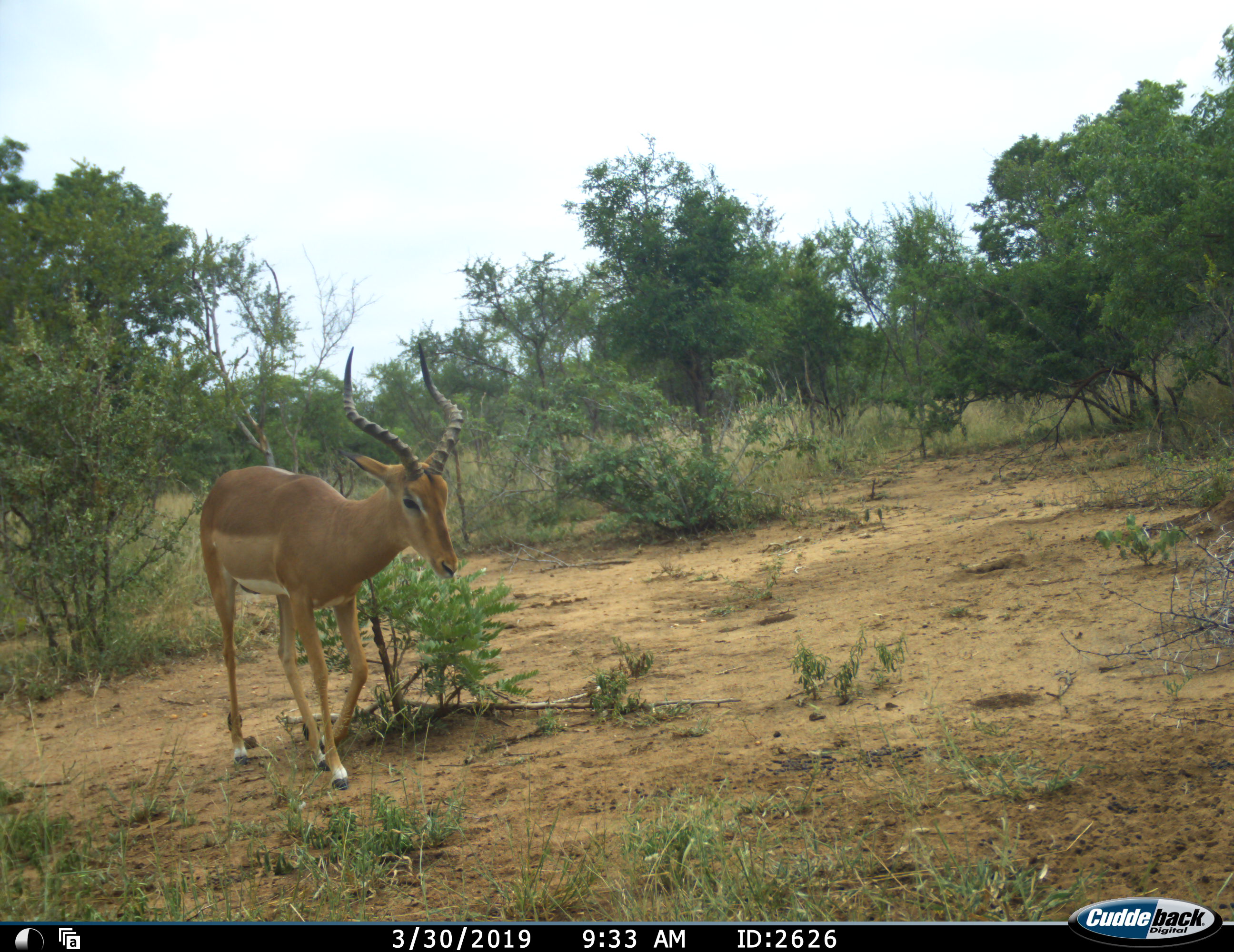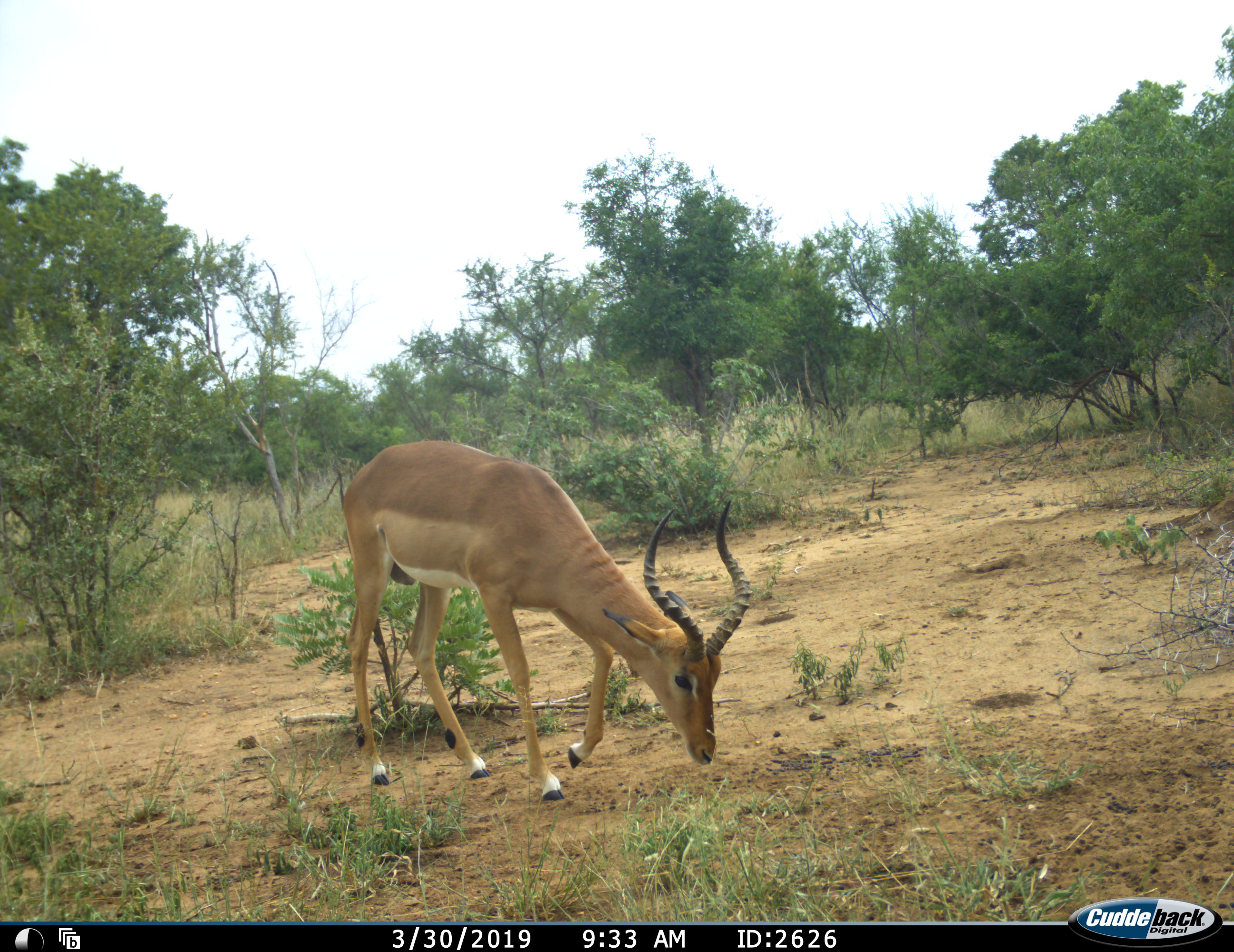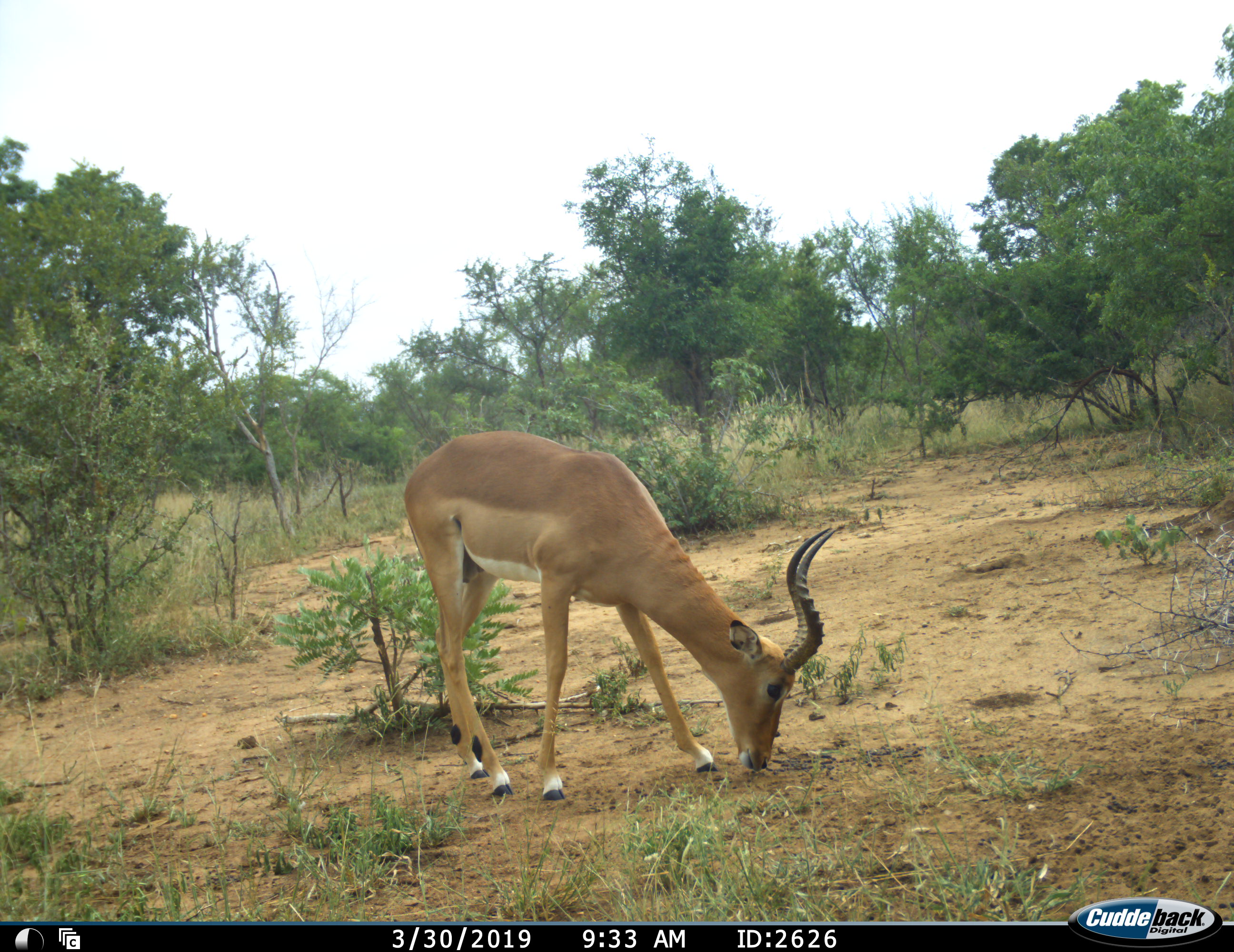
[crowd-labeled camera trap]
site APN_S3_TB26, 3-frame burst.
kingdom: Animalia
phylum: Chordata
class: Mammalia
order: Artiodactyla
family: Bovidae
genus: Aepyceros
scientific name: Aepyceros melampus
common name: impala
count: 1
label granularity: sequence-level